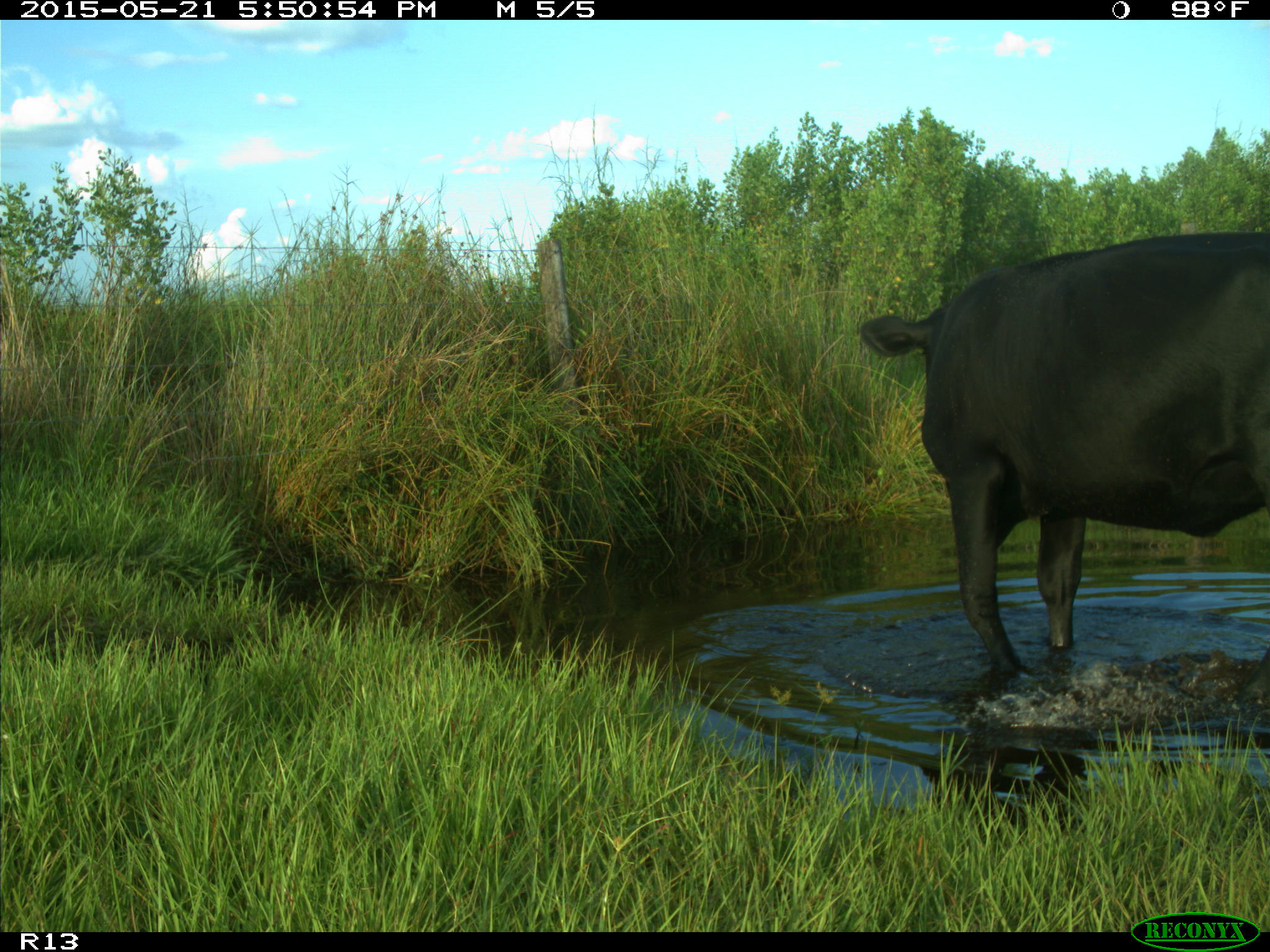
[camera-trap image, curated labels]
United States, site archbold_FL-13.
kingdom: Animalia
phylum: Chordata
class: Mammalia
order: Artiodactyla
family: Bovidae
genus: Bos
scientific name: Bos taurus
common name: domestic cow